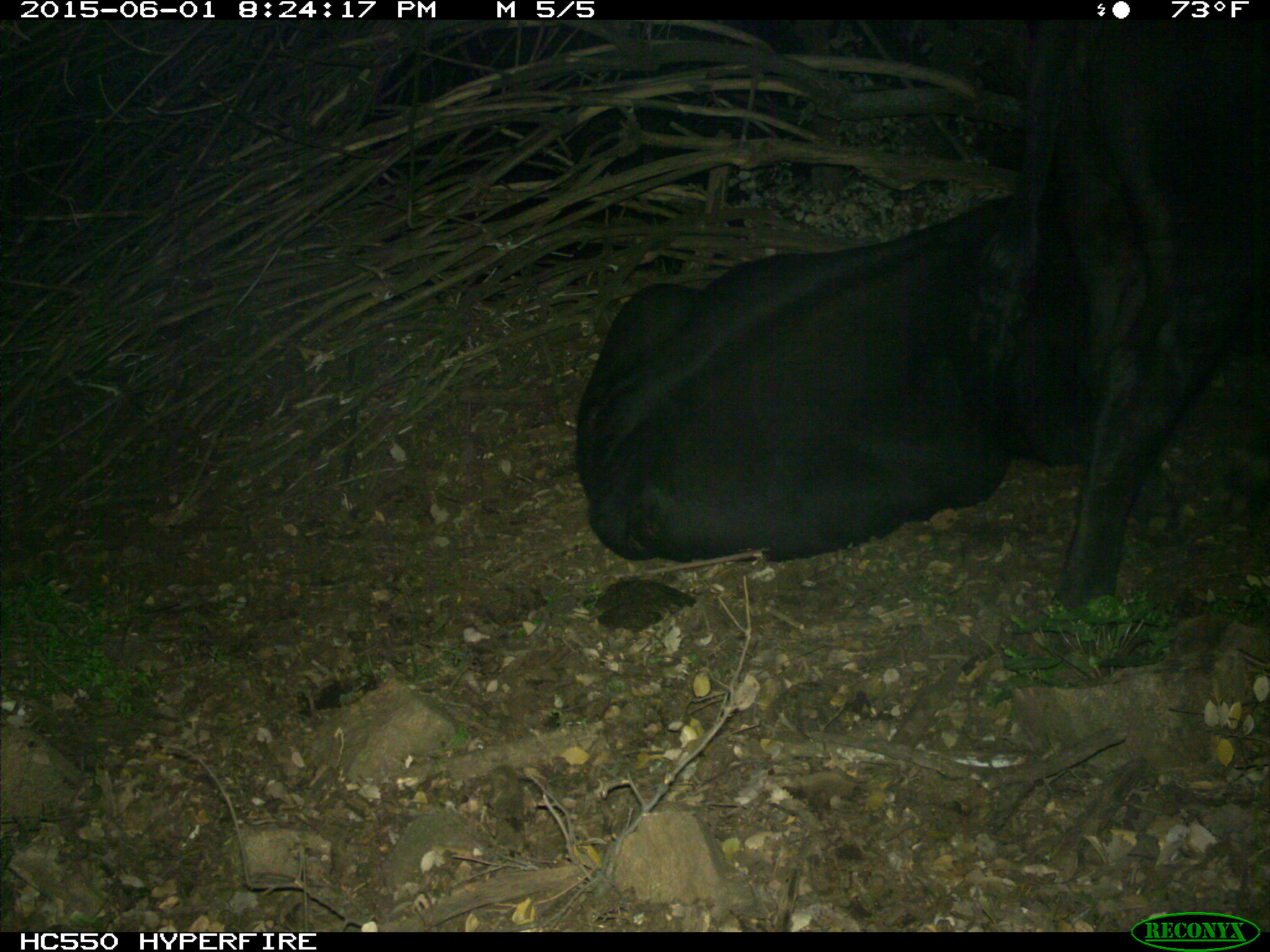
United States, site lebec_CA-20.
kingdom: Animalia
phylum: Chordata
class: Mammalia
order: Artiodactyla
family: Bovidae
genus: Bos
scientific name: Bos taurus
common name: domestic cow